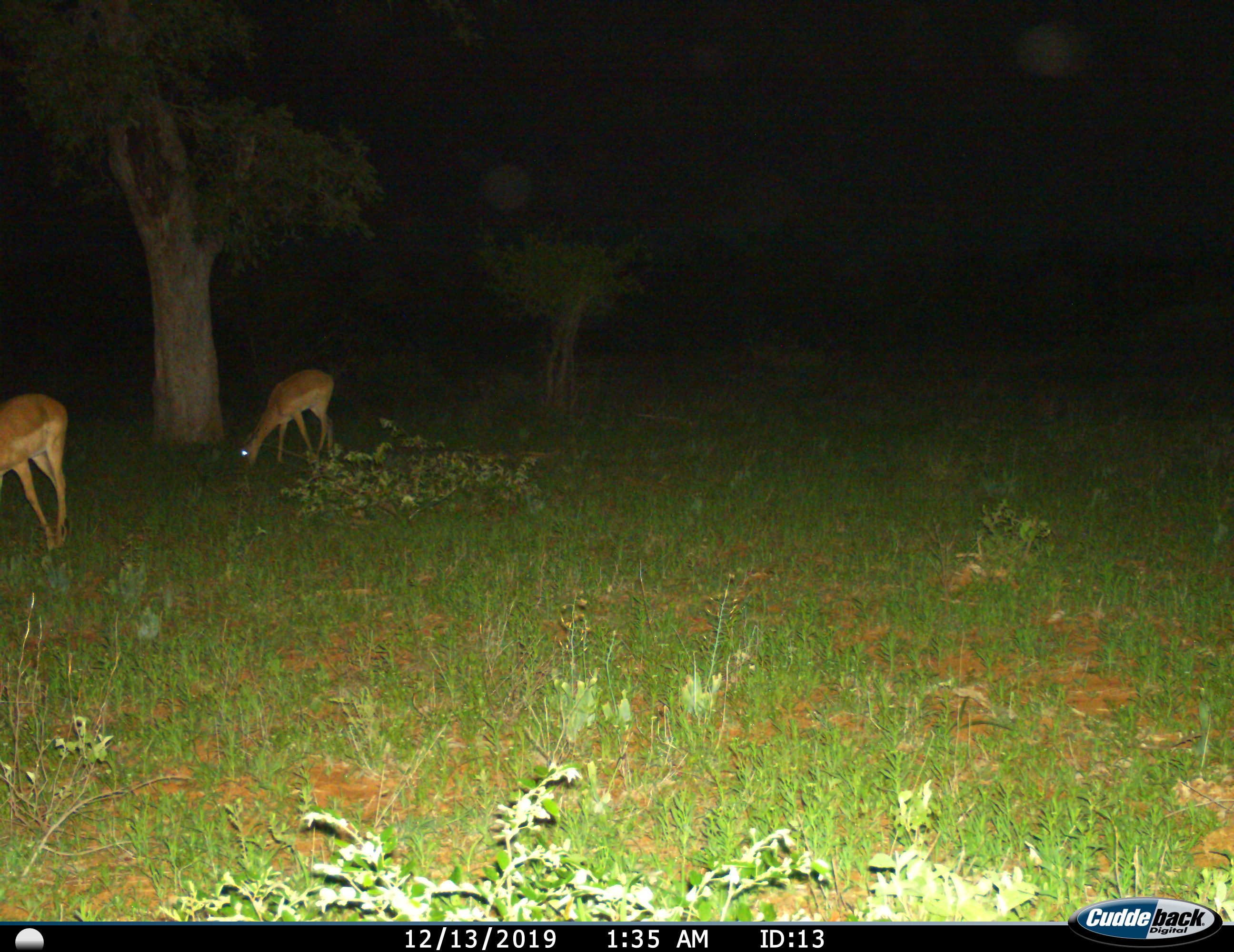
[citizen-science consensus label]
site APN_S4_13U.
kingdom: Animalia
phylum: Chordata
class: Mammalia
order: Artiodactyla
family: Bovidae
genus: Aepyceros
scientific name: Aepyceros melampus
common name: impala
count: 2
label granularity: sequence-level